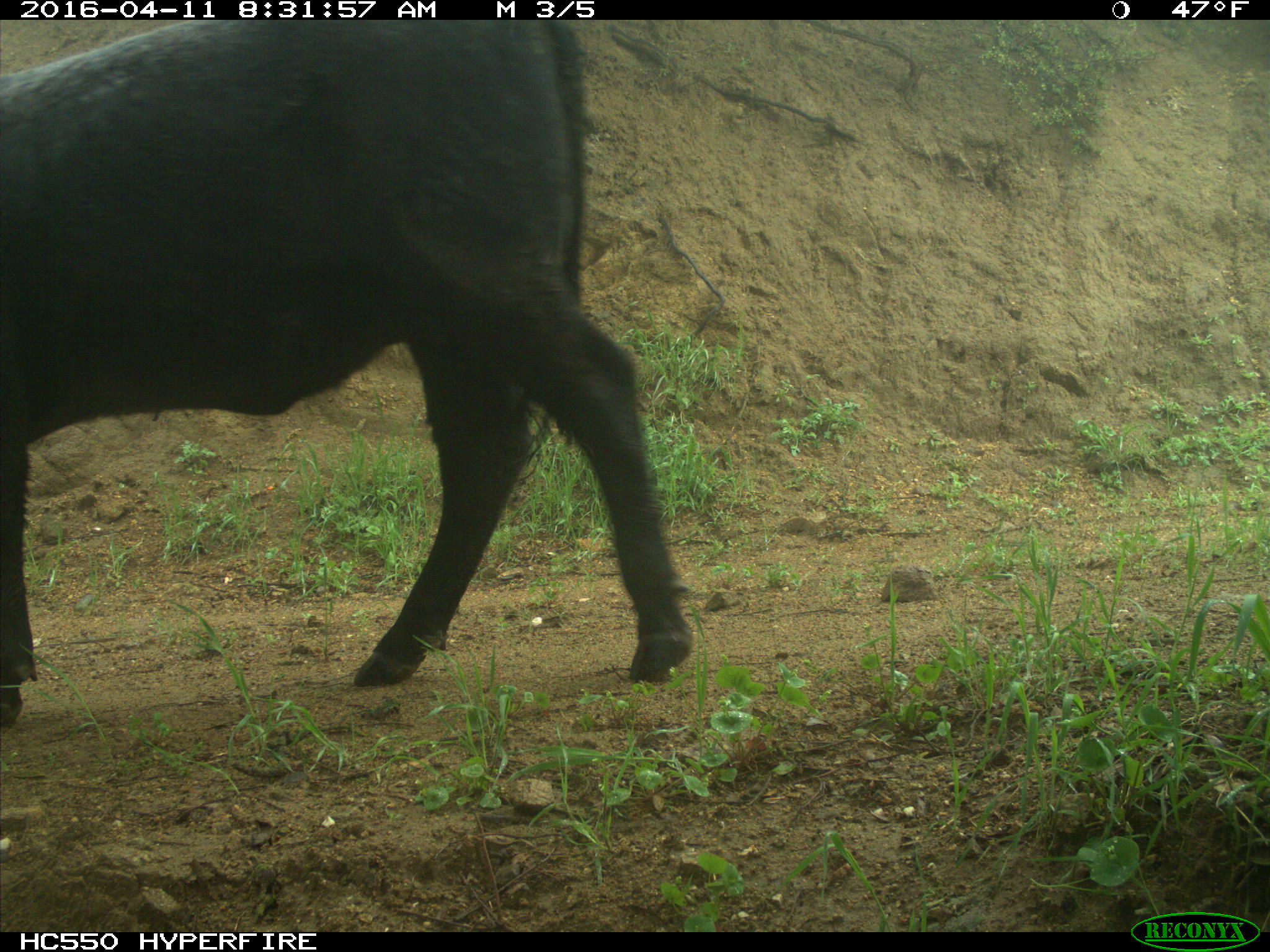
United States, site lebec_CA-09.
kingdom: Animalia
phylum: Chordata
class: Mammalia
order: Artiodactyla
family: Bovidae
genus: Bos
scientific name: Bos taurus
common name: domestic cow